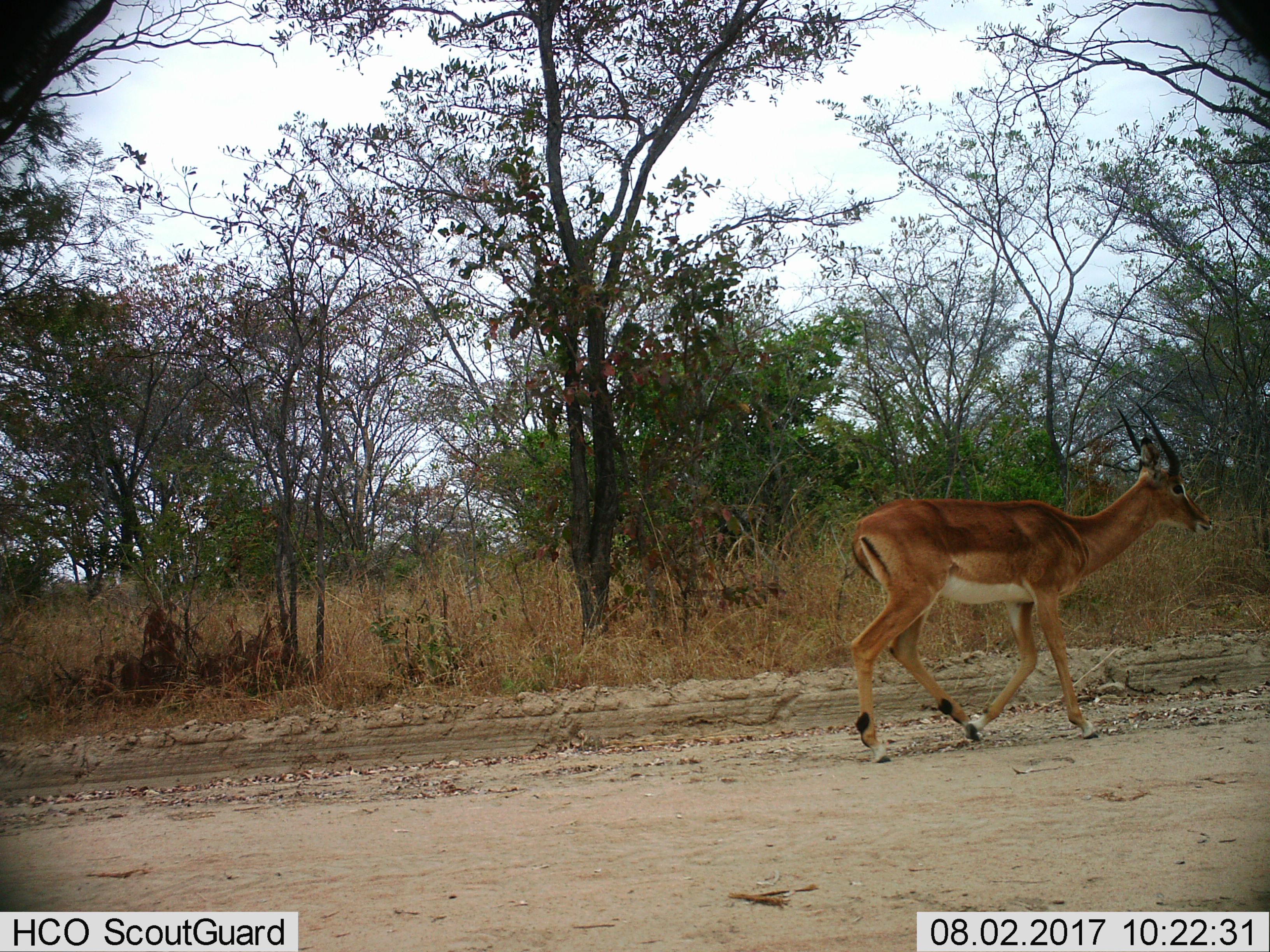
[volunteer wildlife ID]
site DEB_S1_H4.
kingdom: Animalia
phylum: Chordata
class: Mammalia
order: Artiodactyla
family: Bovidae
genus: Aepyceros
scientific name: Aepyceros melampus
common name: impala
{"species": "impala (Aepyceros melampus)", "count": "1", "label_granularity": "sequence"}